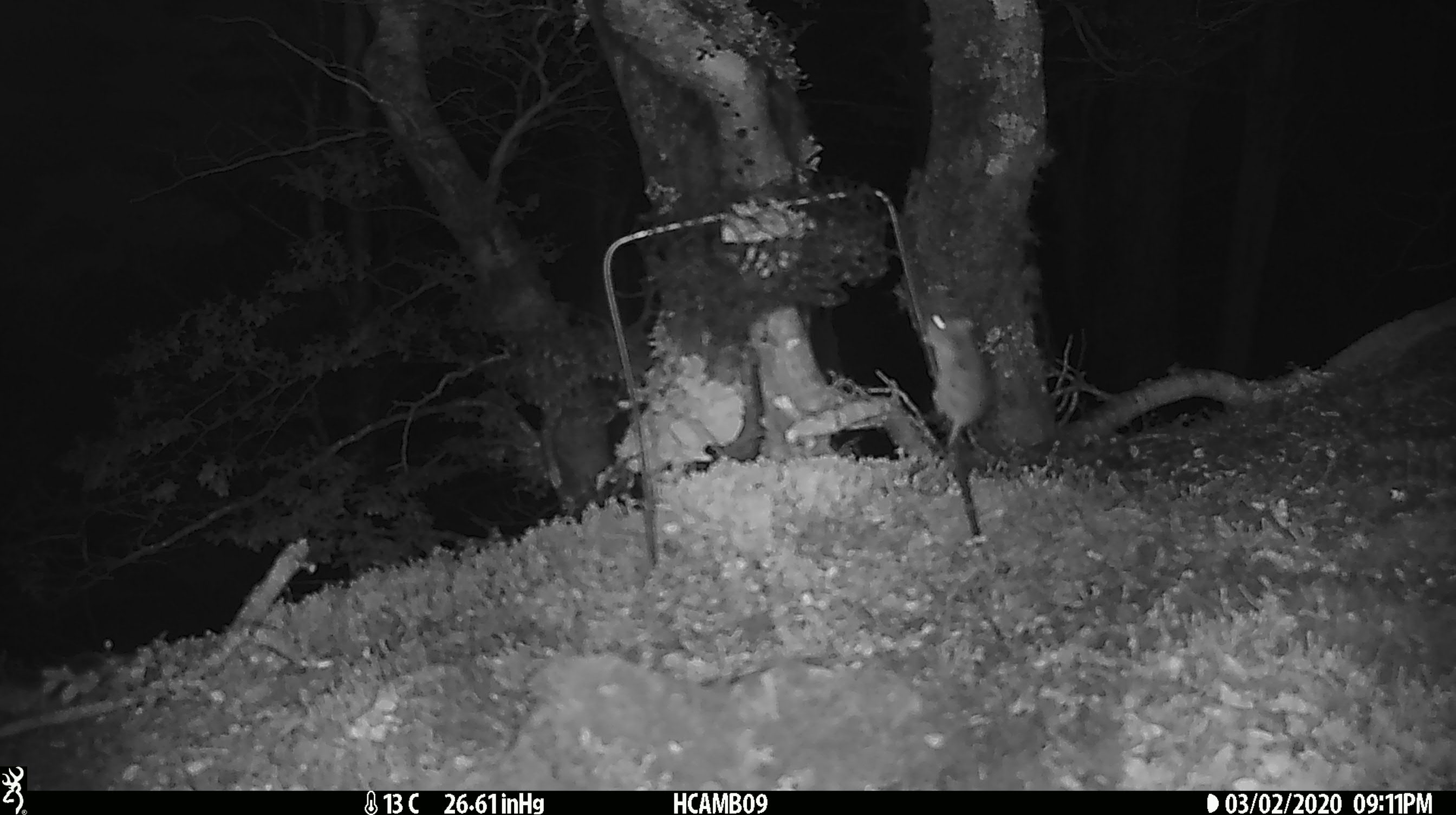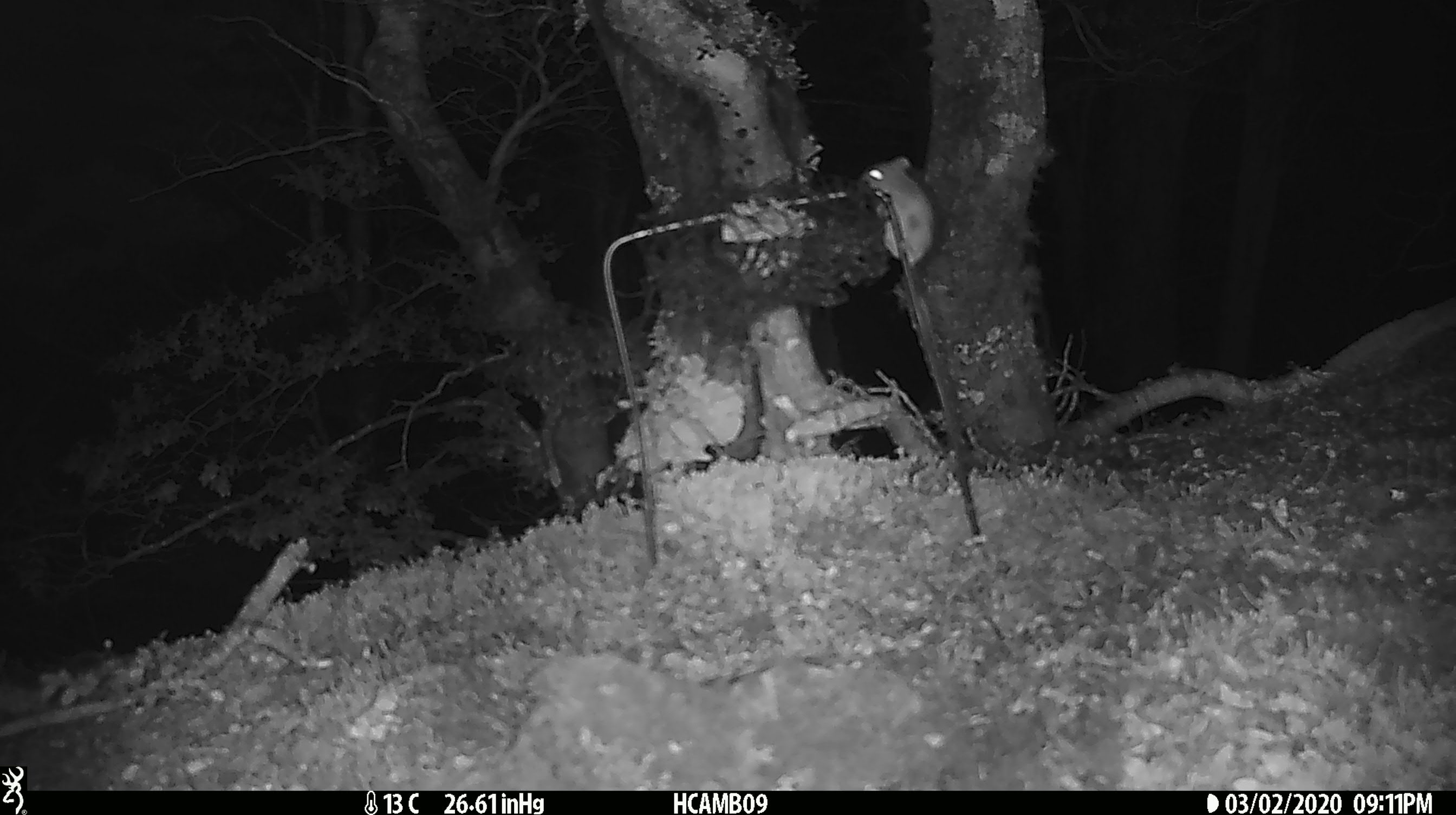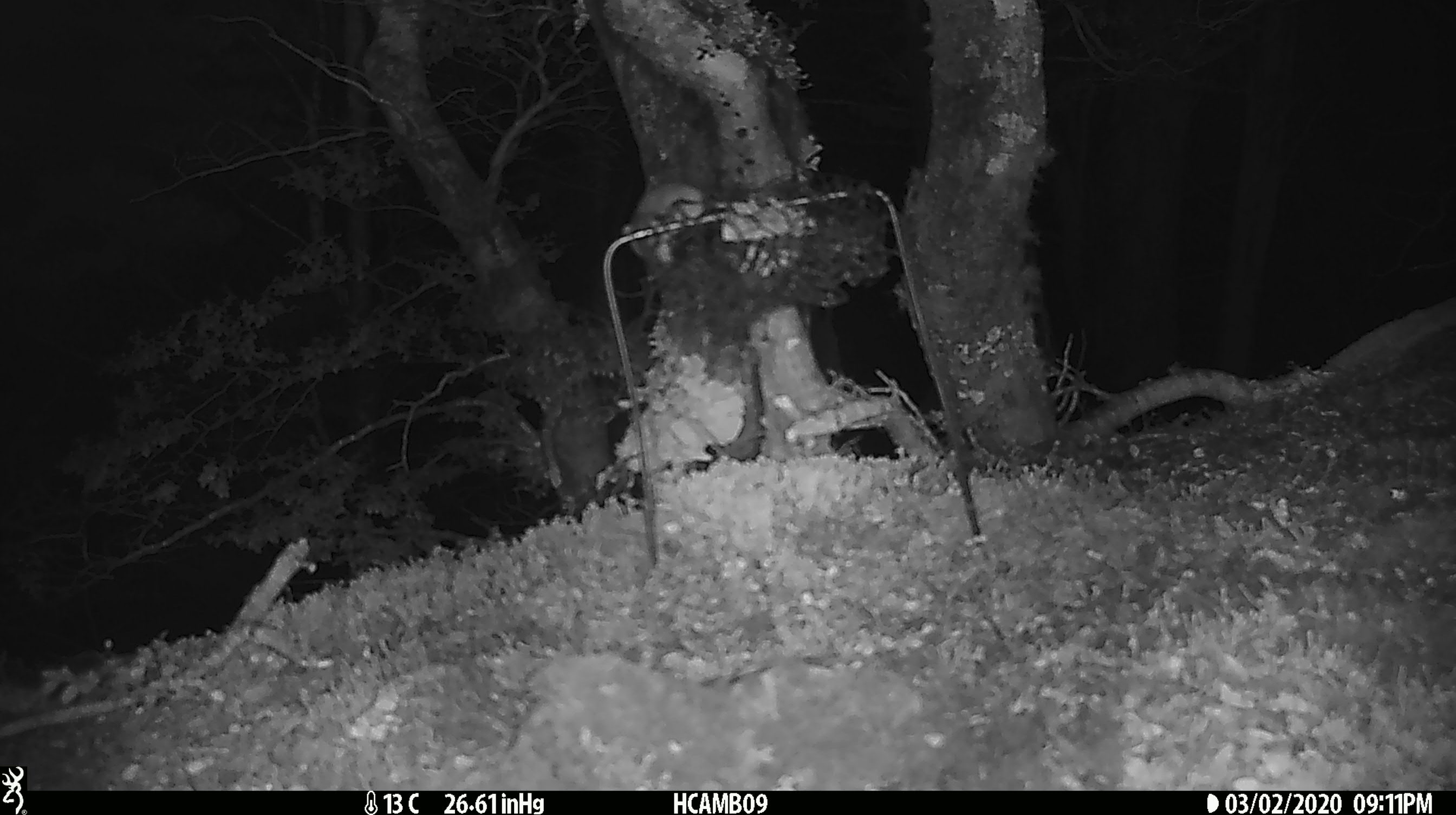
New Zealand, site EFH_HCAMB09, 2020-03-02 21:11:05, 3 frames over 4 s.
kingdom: Animalia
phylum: Chordata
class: Mammalia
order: Rodentia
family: Muridae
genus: Mus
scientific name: Mus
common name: mouse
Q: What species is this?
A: Mouse (Mus).